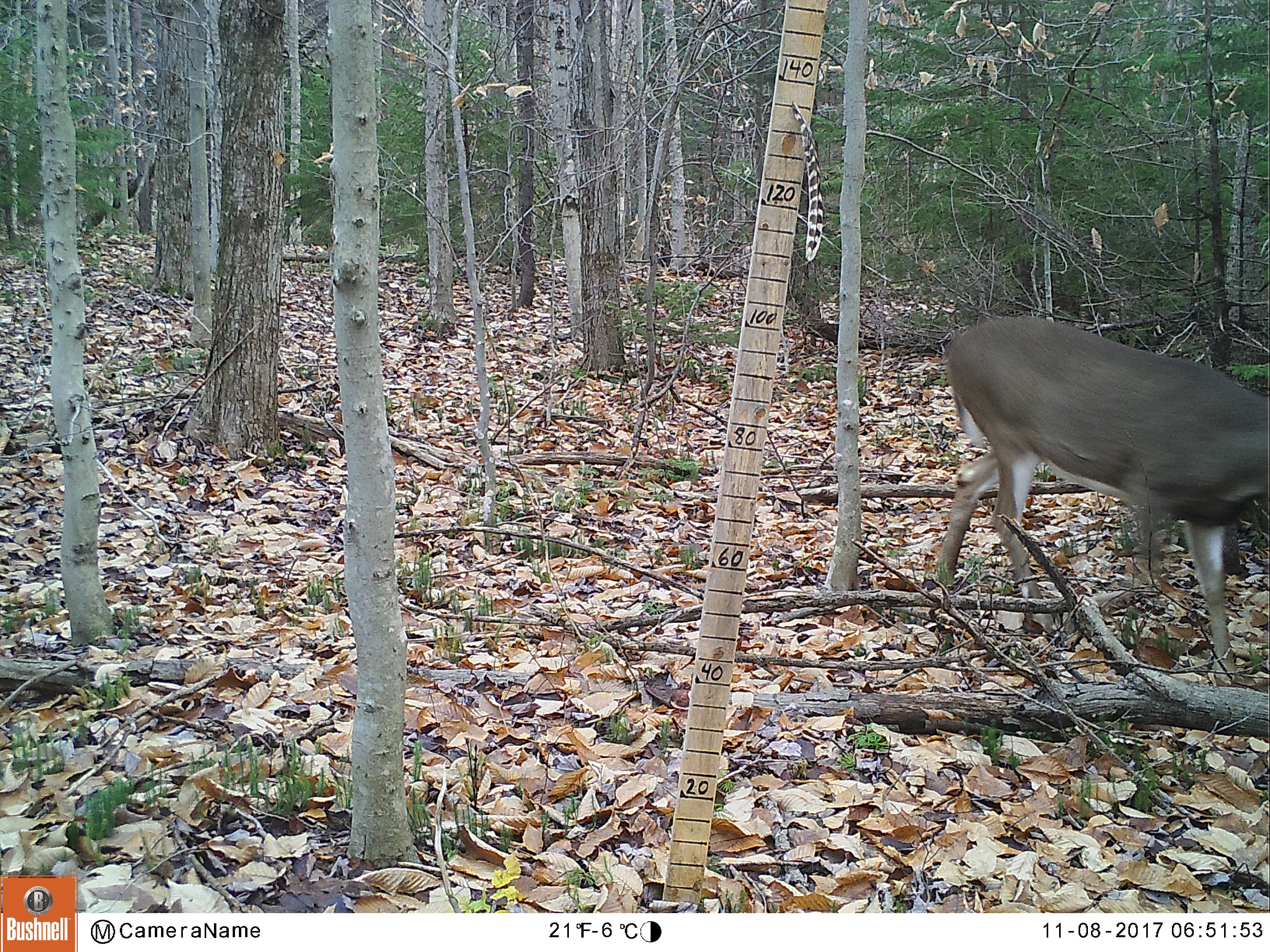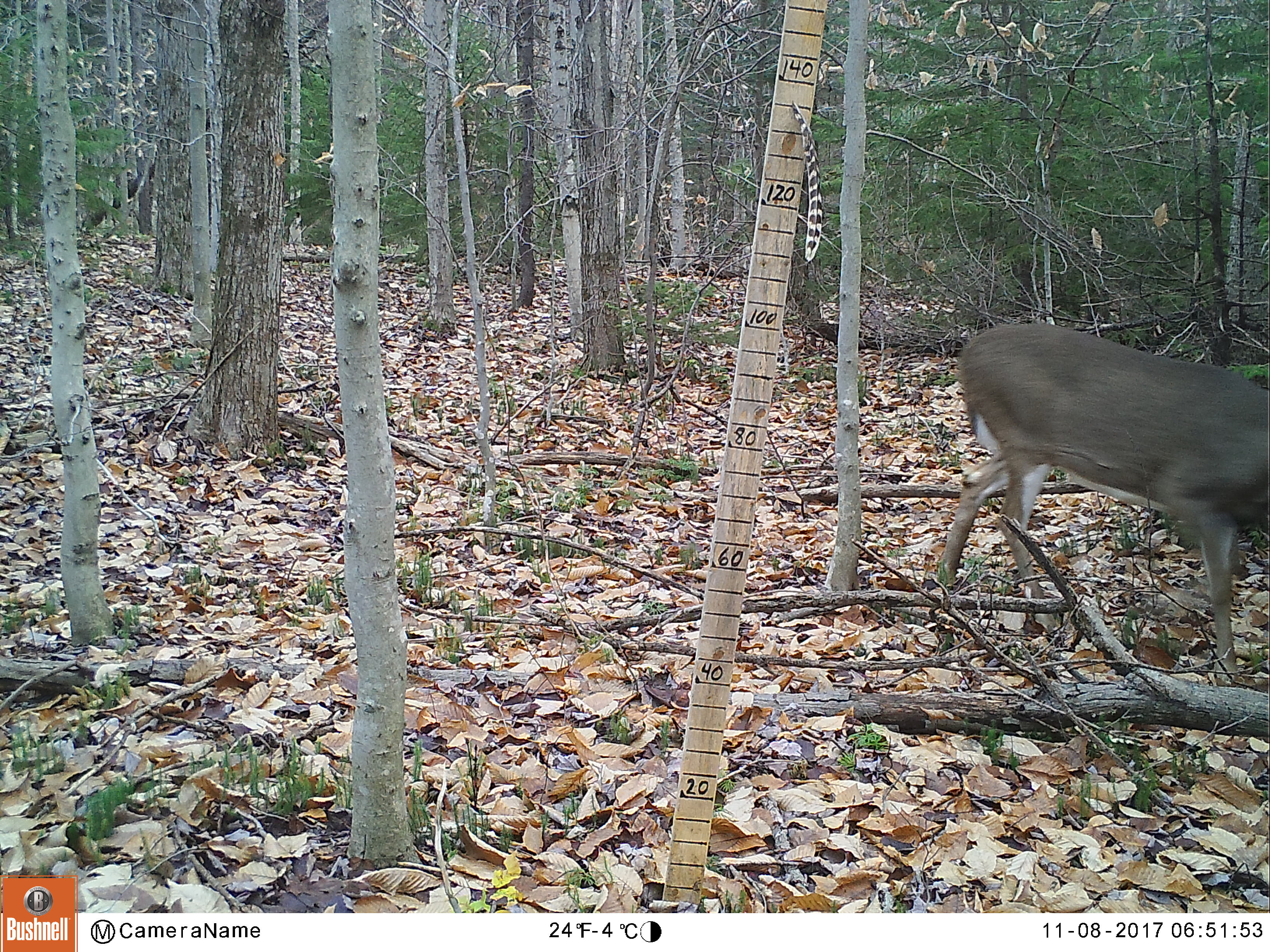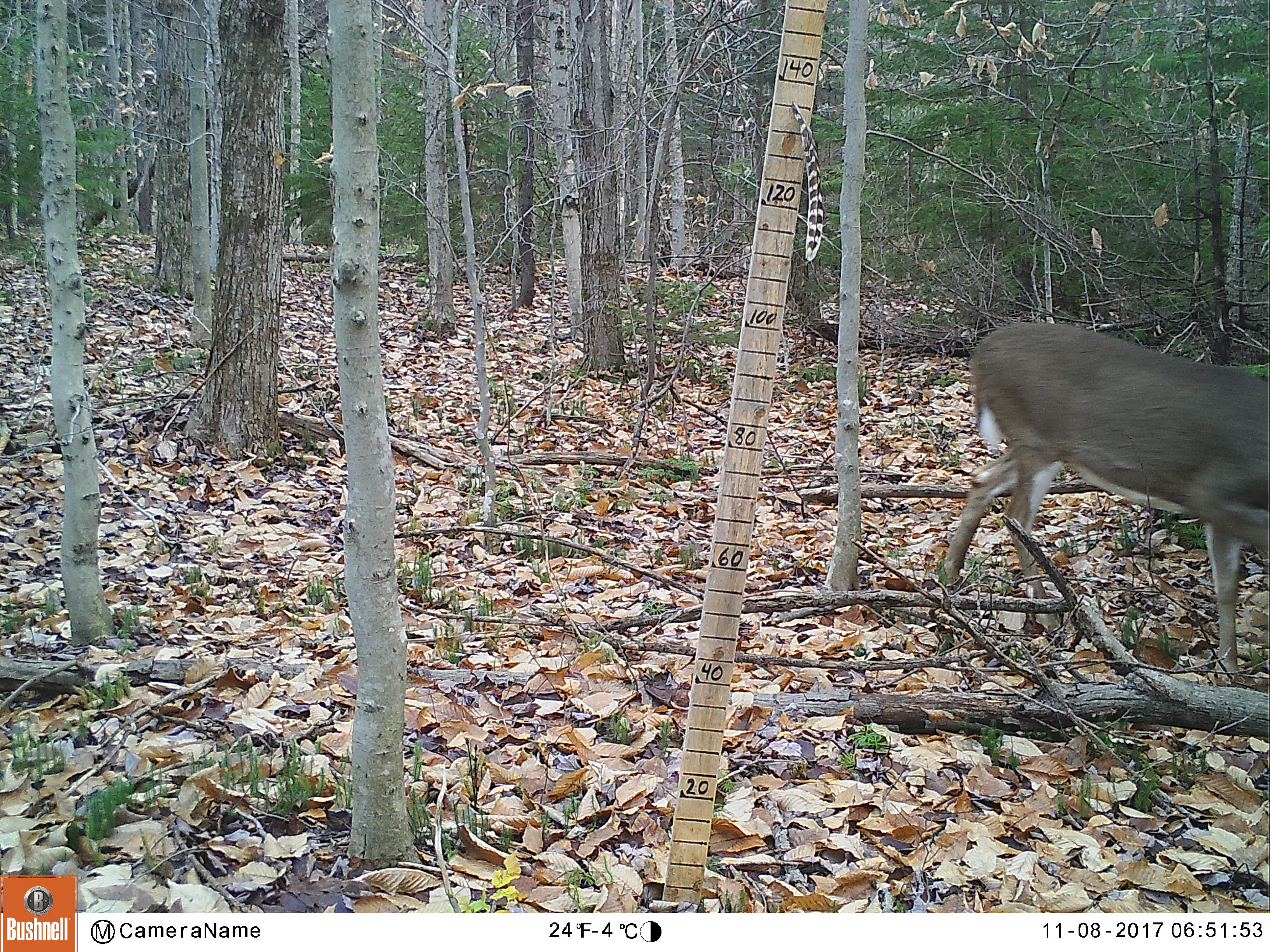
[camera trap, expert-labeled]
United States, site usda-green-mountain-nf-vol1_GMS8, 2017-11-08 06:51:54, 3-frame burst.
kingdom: Animalia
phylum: Chordata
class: Mammalia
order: Artiodactyla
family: Cervidae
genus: Odocoileus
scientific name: Odocoileus virginianus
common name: white-tailed deer